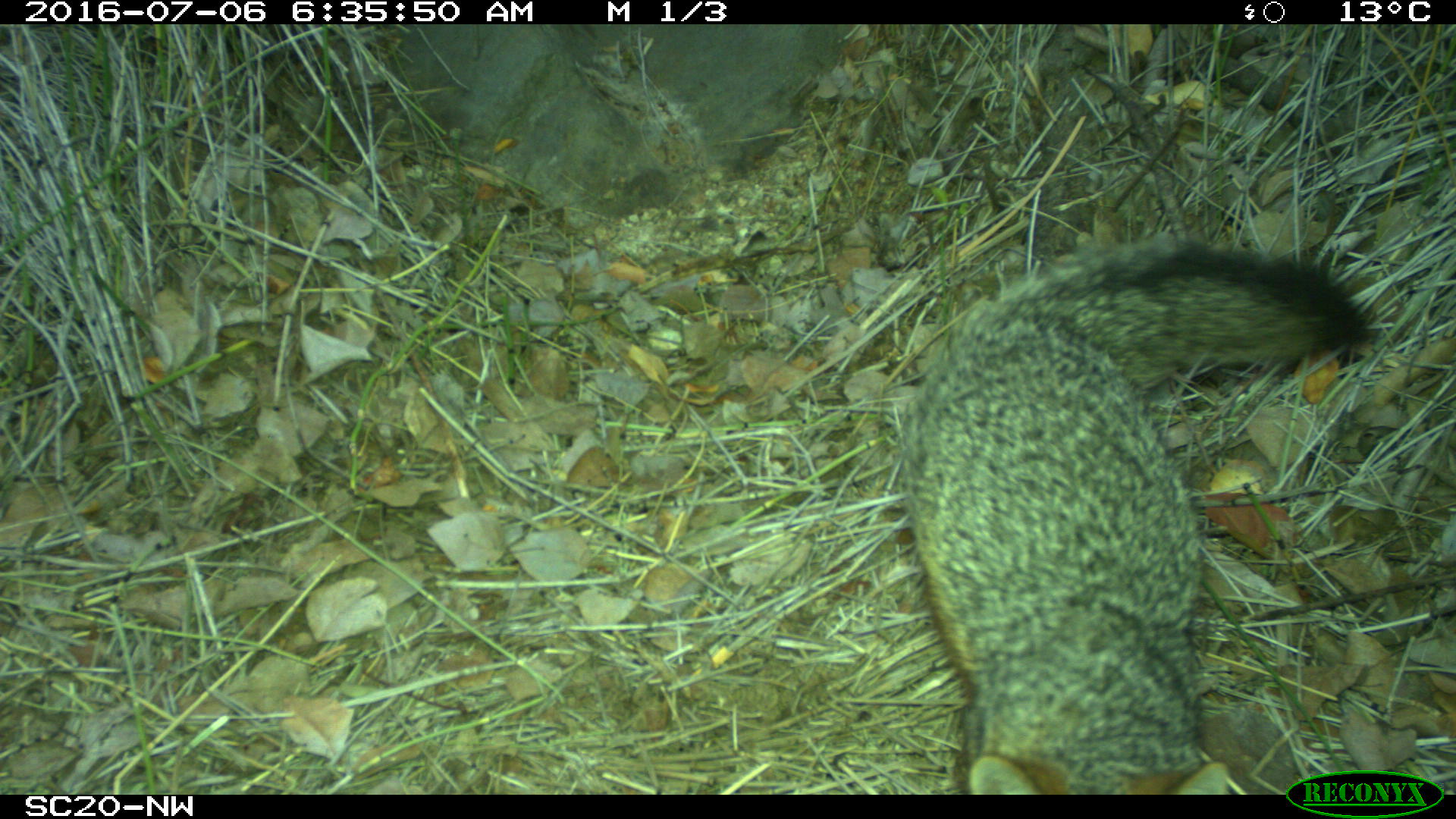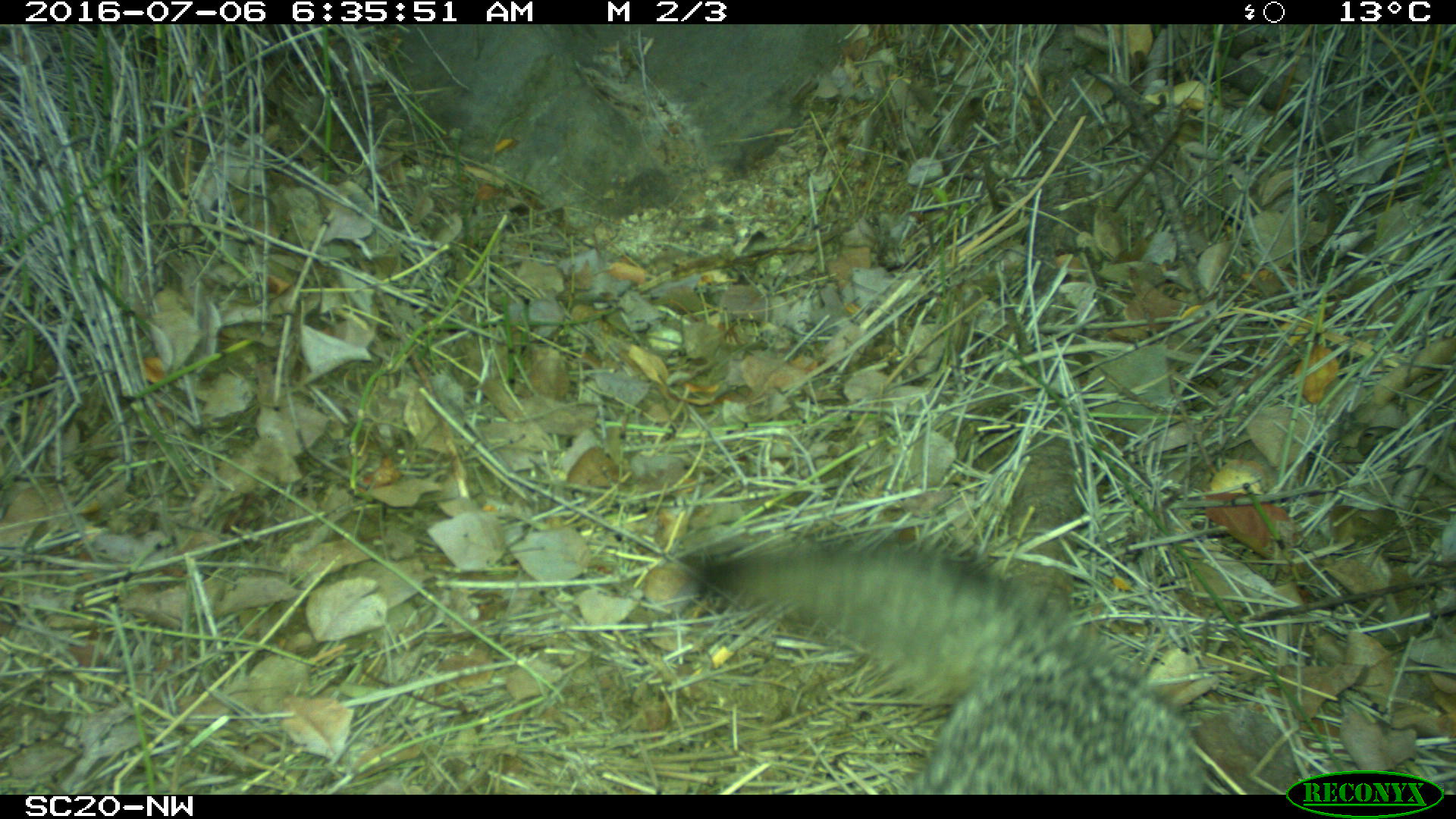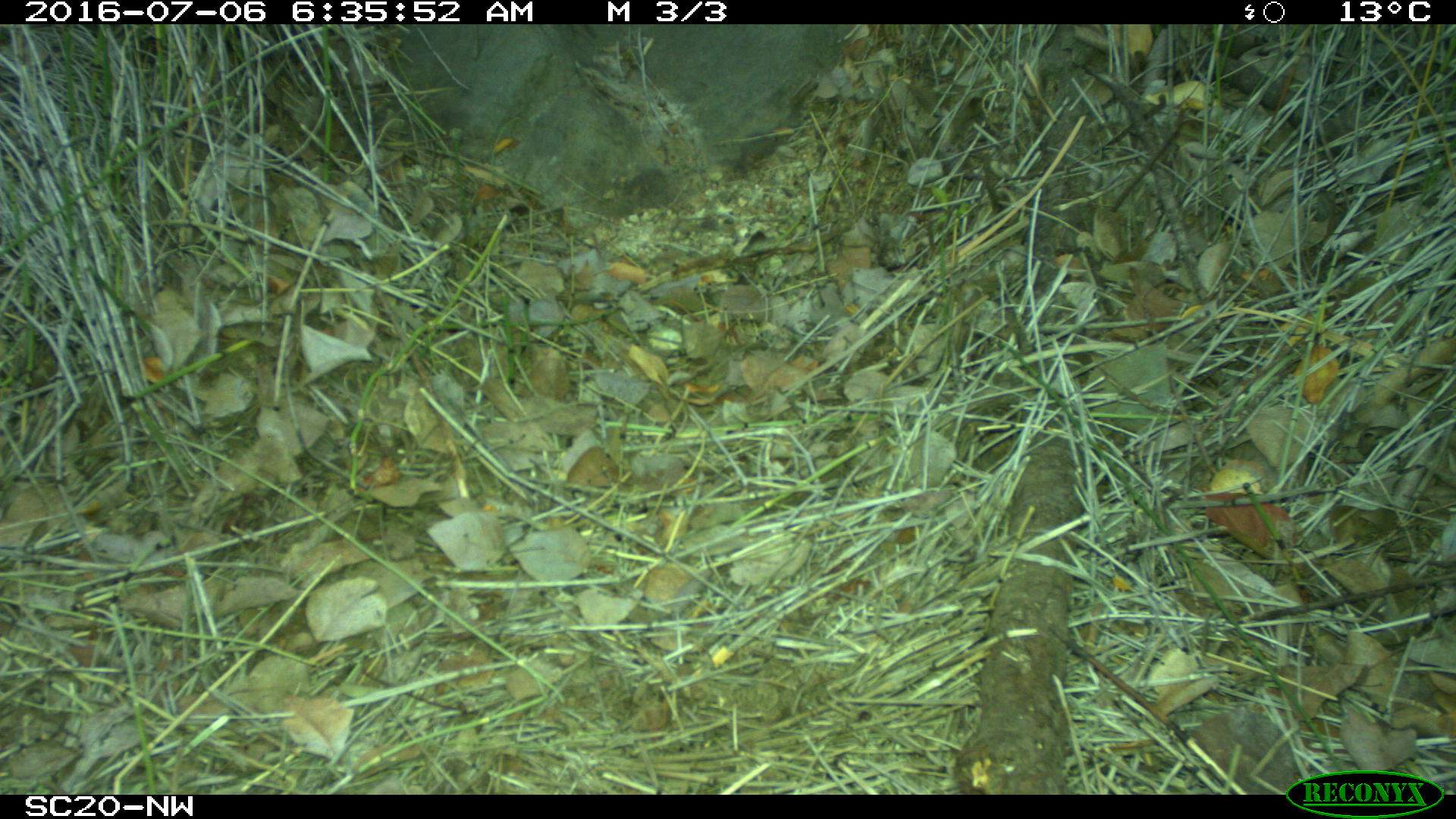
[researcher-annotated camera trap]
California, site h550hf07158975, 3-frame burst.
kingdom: Animalia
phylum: Chordata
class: Mammalia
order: Carnivora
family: Canidae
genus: Urocyon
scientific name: Urocyon littoralis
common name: island fox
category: fox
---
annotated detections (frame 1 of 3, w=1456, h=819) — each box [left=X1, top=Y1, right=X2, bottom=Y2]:
fox: [left=901, top=240, right=1374, bottom=794]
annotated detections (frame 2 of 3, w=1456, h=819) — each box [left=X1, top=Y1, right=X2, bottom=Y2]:
fox: [left=682, top=532, right=1209, bottom=793]